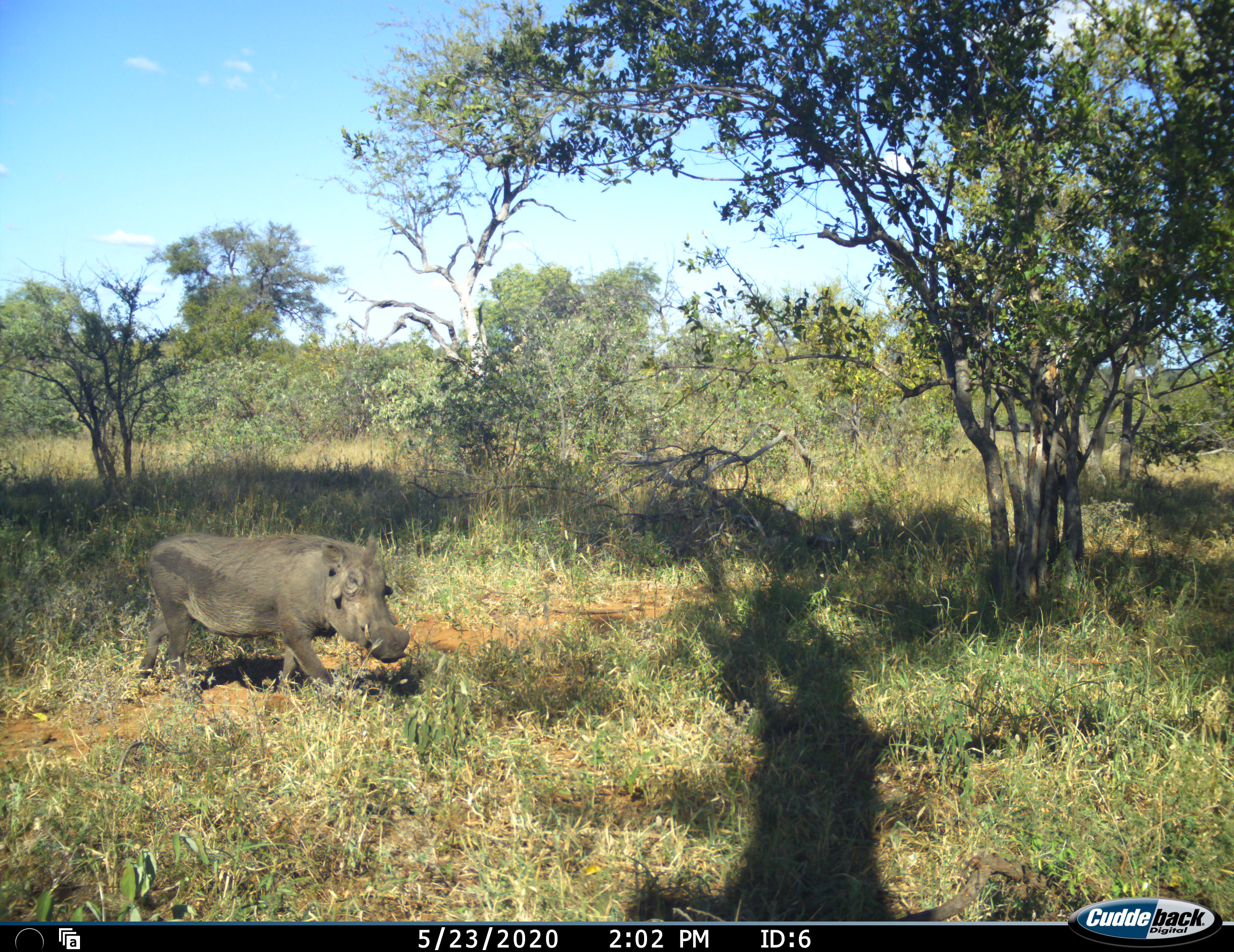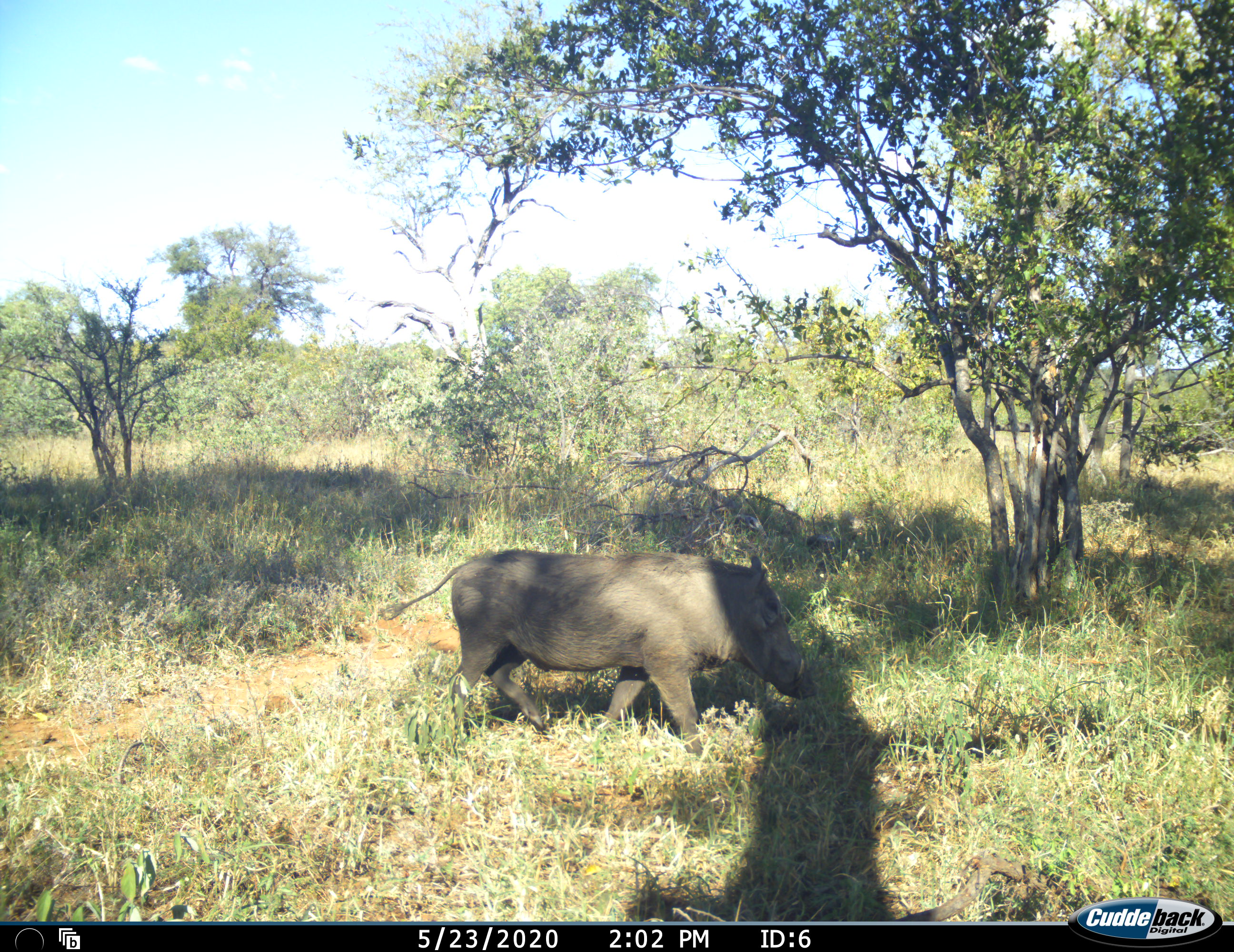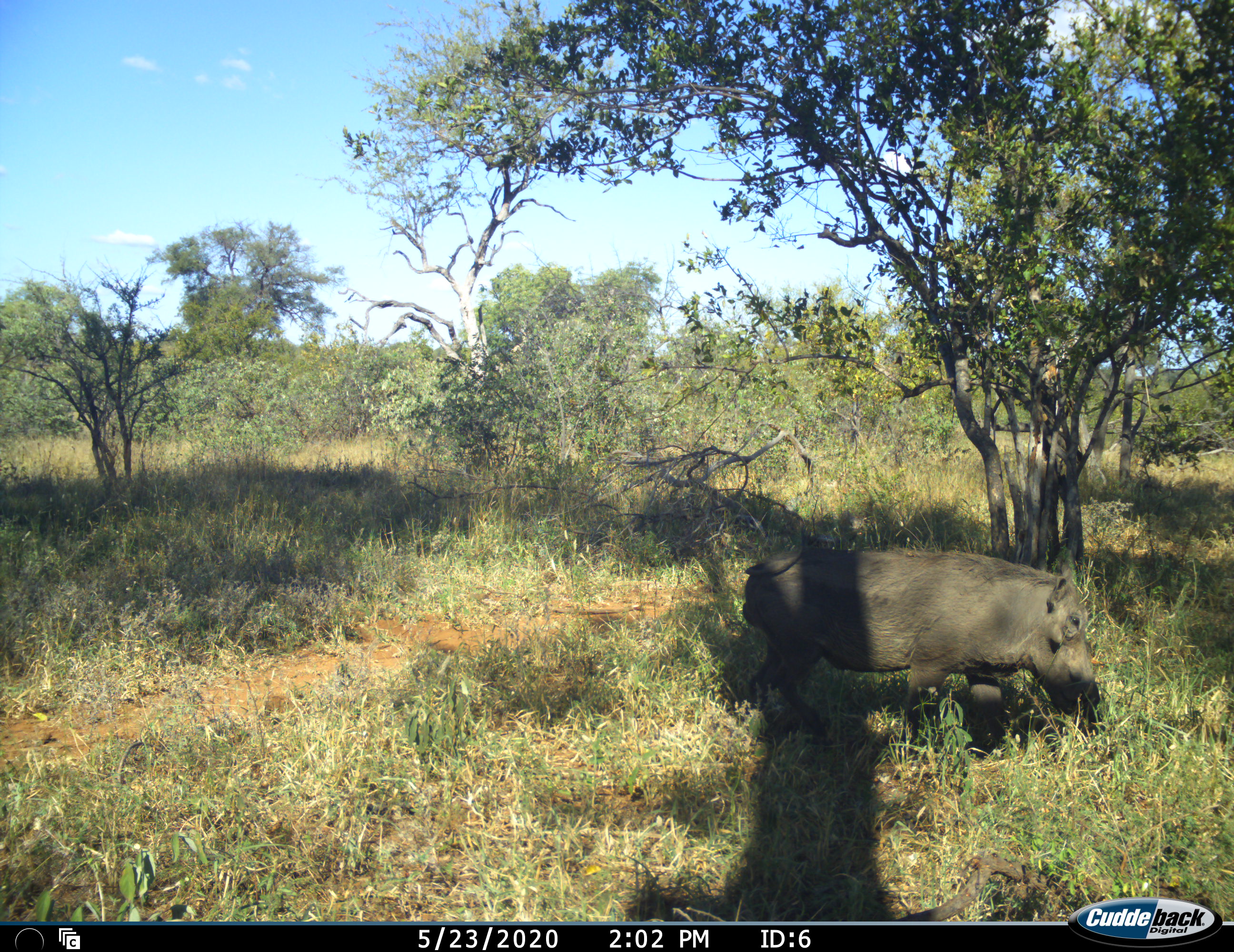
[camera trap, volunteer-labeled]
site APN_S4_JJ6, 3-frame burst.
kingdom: Animalia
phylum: Chordata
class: Mammalia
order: Artiodactyla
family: Suidae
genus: Phacochoerus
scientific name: Phacochoerus africanus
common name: warthog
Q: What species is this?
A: Warthog (Phacochoerus africanus).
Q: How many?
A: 1.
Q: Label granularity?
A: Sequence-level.